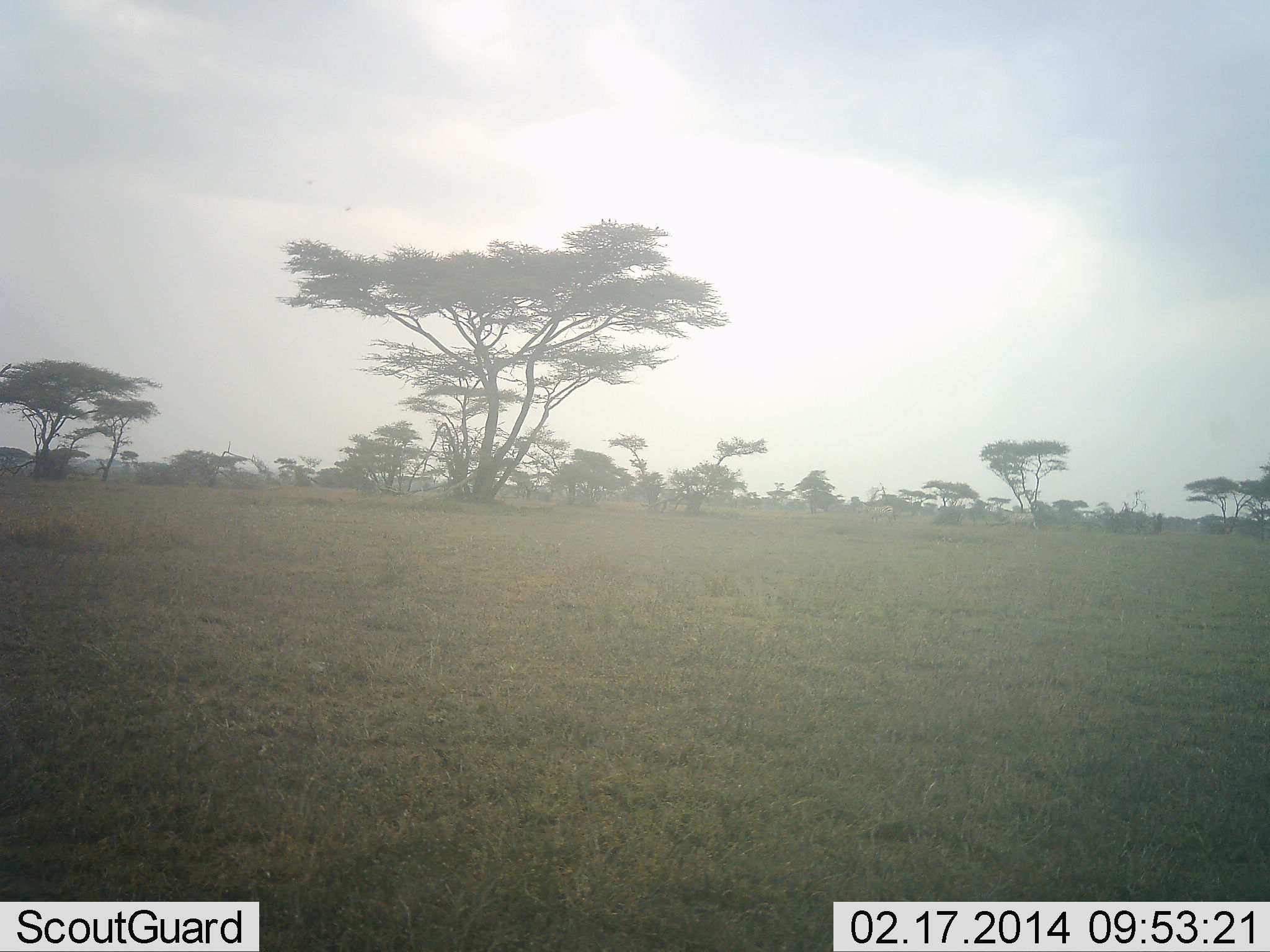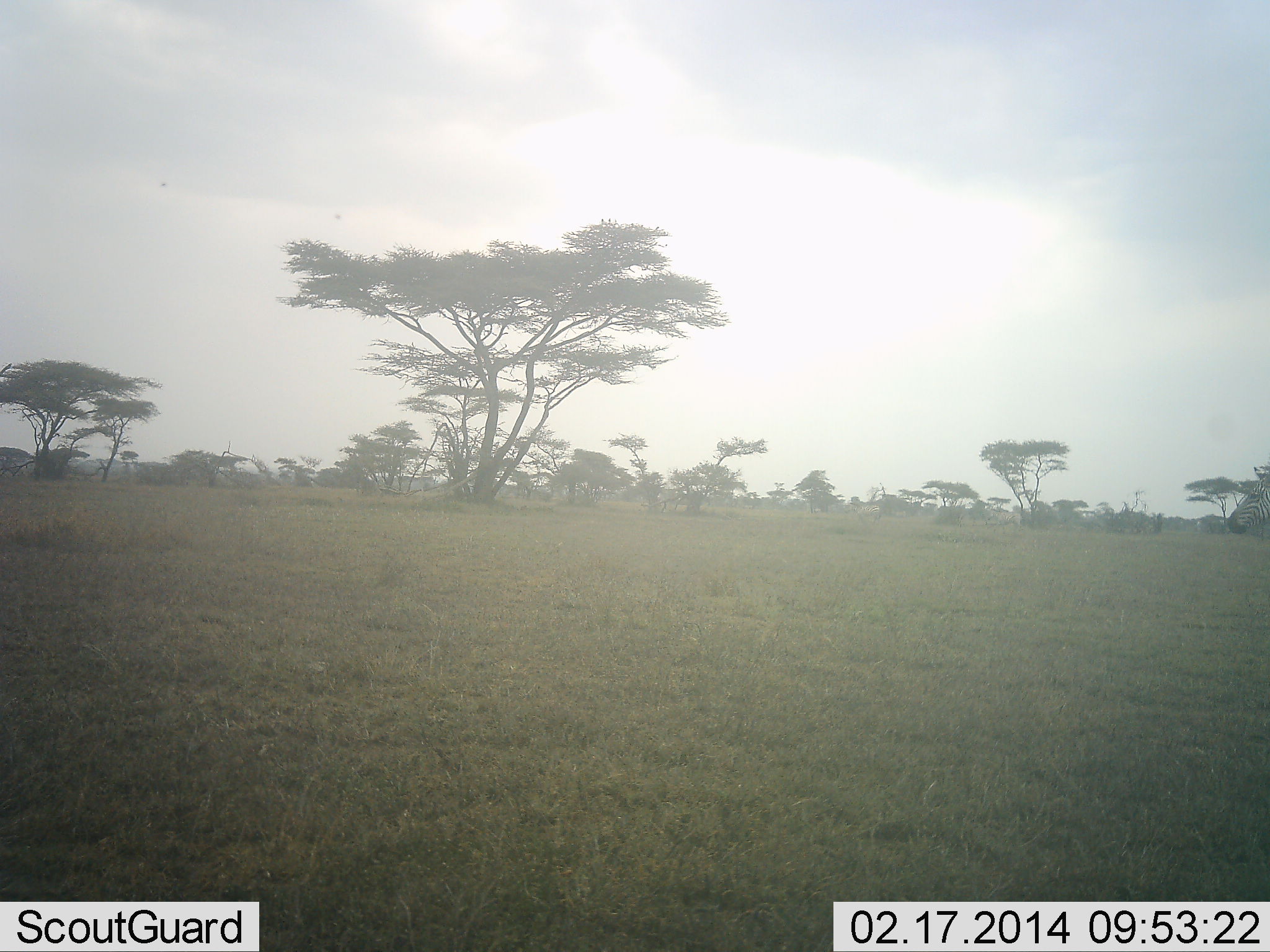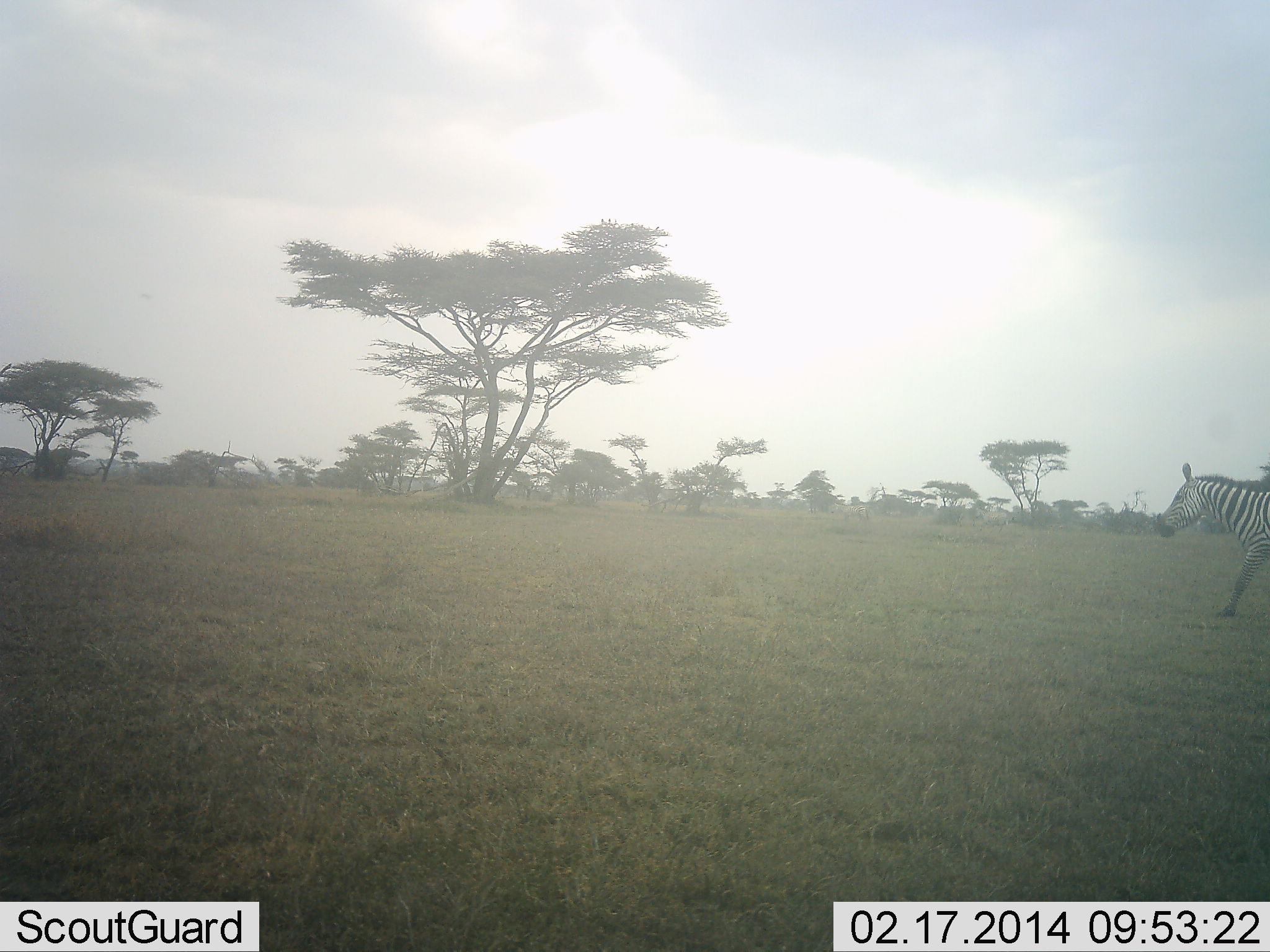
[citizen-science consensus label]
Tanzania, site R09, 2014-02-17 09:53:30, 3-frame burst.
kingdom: Animalia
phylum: Chordata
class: Mammalia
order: Perissodactyla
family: Equidae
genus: Equus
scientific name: Equus quagga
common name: plains zebra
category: zebra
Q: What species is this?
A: Zebra (plains zebra) (Equus quagga).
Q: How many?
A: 3.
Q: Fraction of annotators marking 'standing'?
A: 0%.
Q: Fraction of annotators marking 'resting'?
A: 0%.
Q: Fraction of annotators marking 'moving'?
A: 100%.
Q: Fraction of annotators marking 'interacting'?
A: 0%.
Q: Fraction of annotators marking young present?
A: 0%.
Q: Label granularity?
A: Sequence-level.